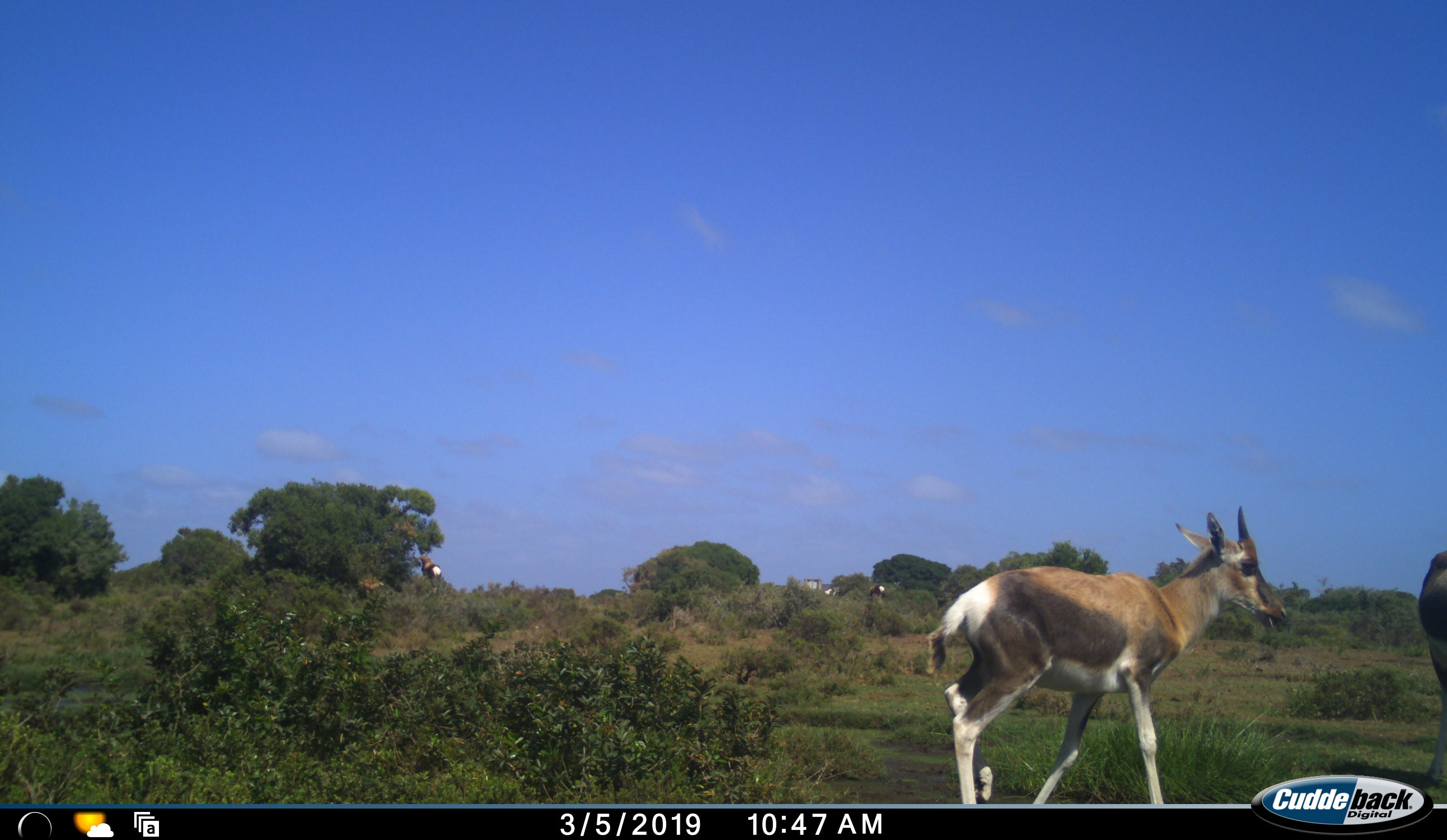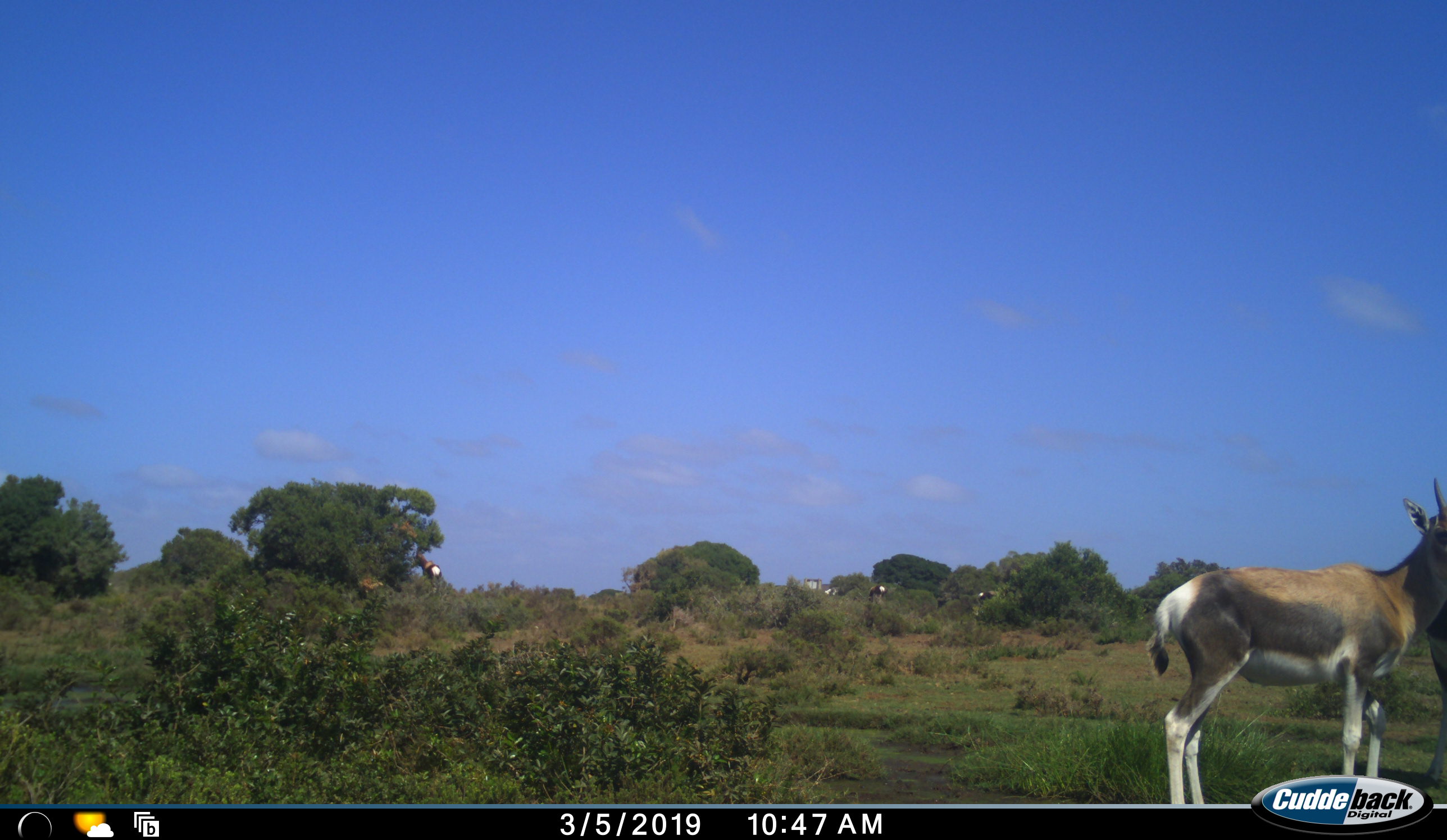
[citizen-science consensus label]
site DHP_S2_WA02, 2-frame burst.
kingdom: Animalia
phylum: Chordata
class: Mammalia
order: Artiodactyla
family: Bovidae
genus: Damaliscus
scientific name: Damaliscus pygargus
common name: bontebok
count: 5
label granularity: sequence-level